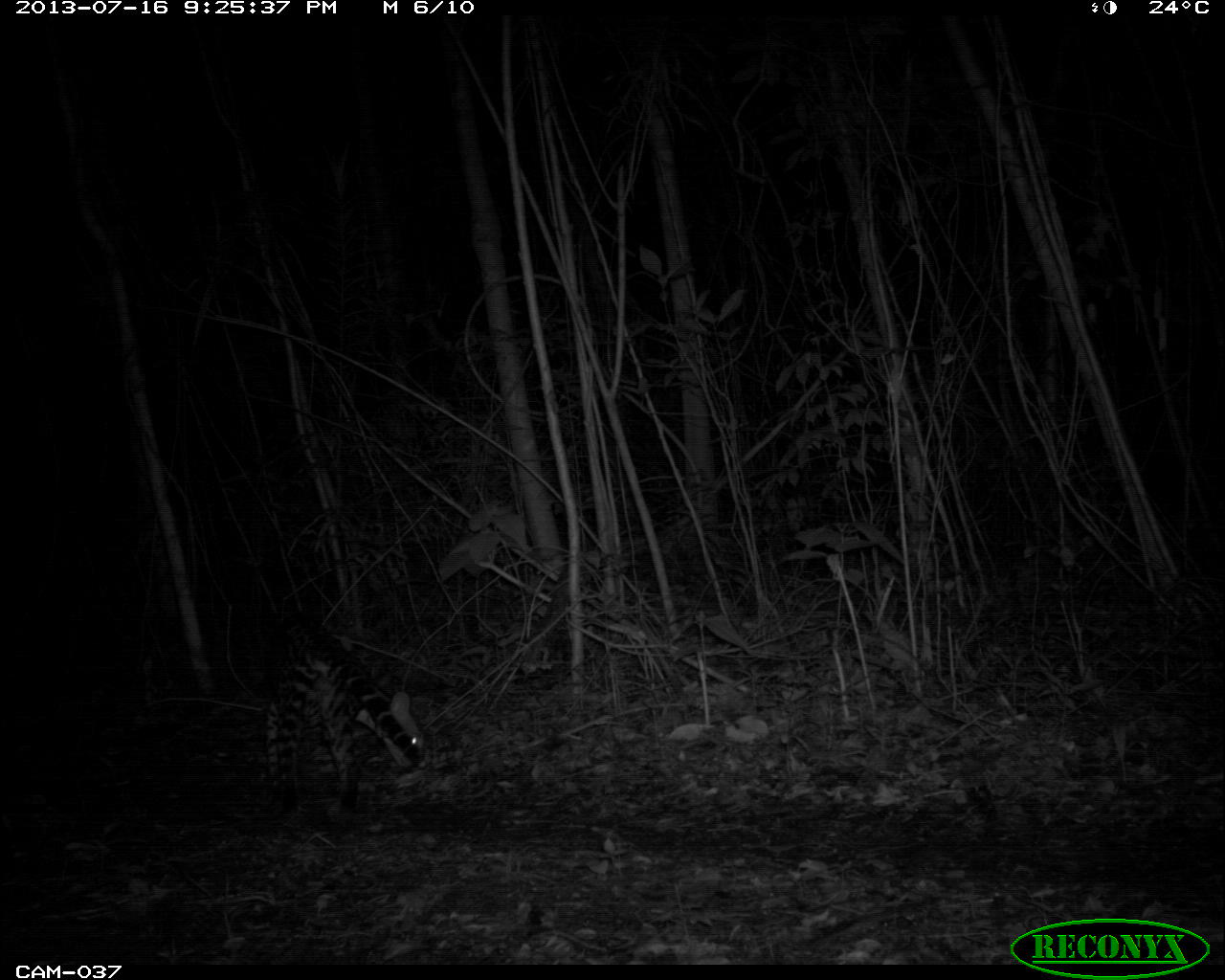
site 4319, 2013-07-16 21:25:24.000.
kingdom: Animalia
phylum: Chordata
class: Mammalia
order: Carnivora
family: Felidae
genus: Leopardus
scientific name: Leopardus pardalis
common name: ocelot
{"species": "Leopardus pardalis (ocelot)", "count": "1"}